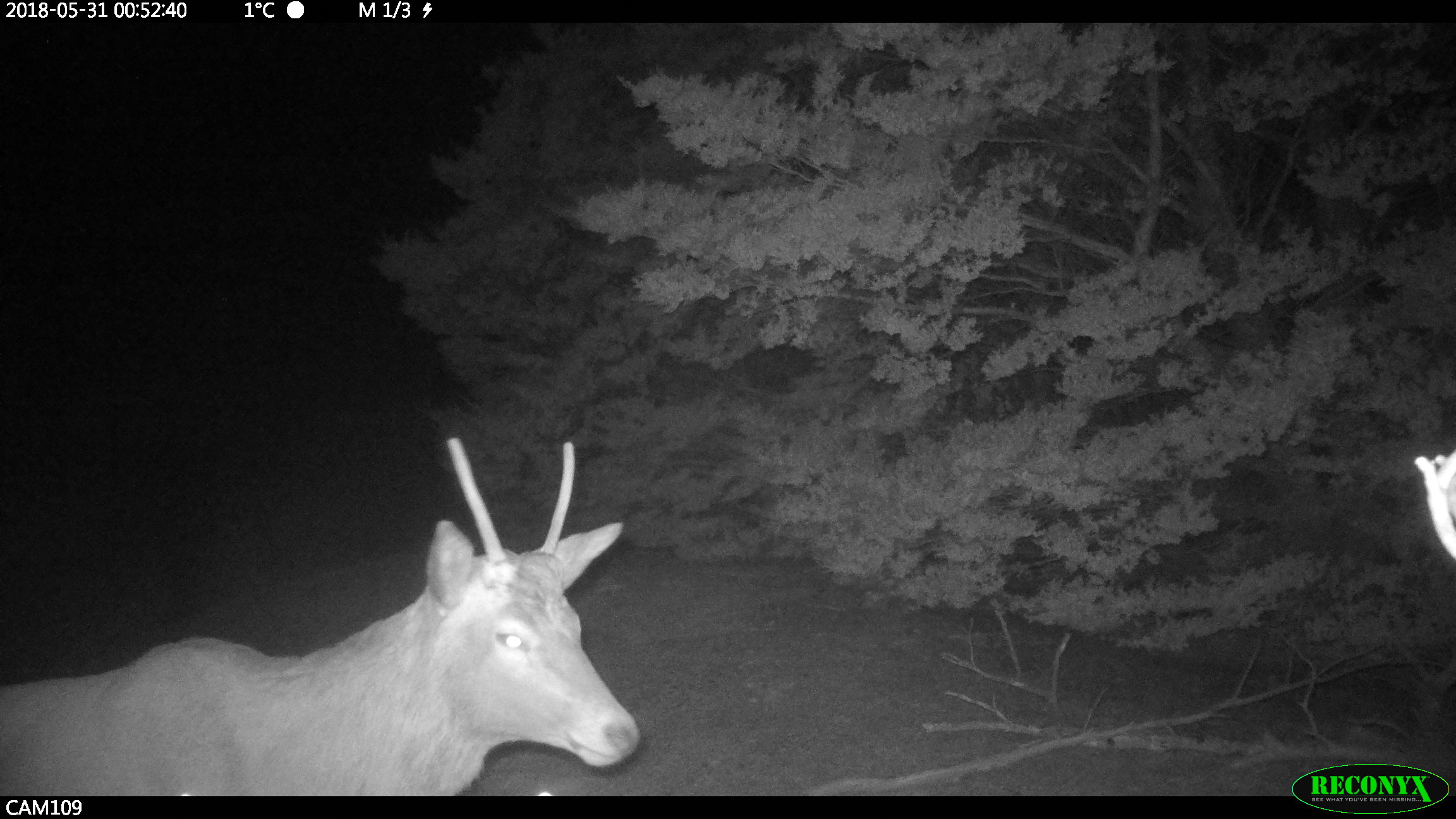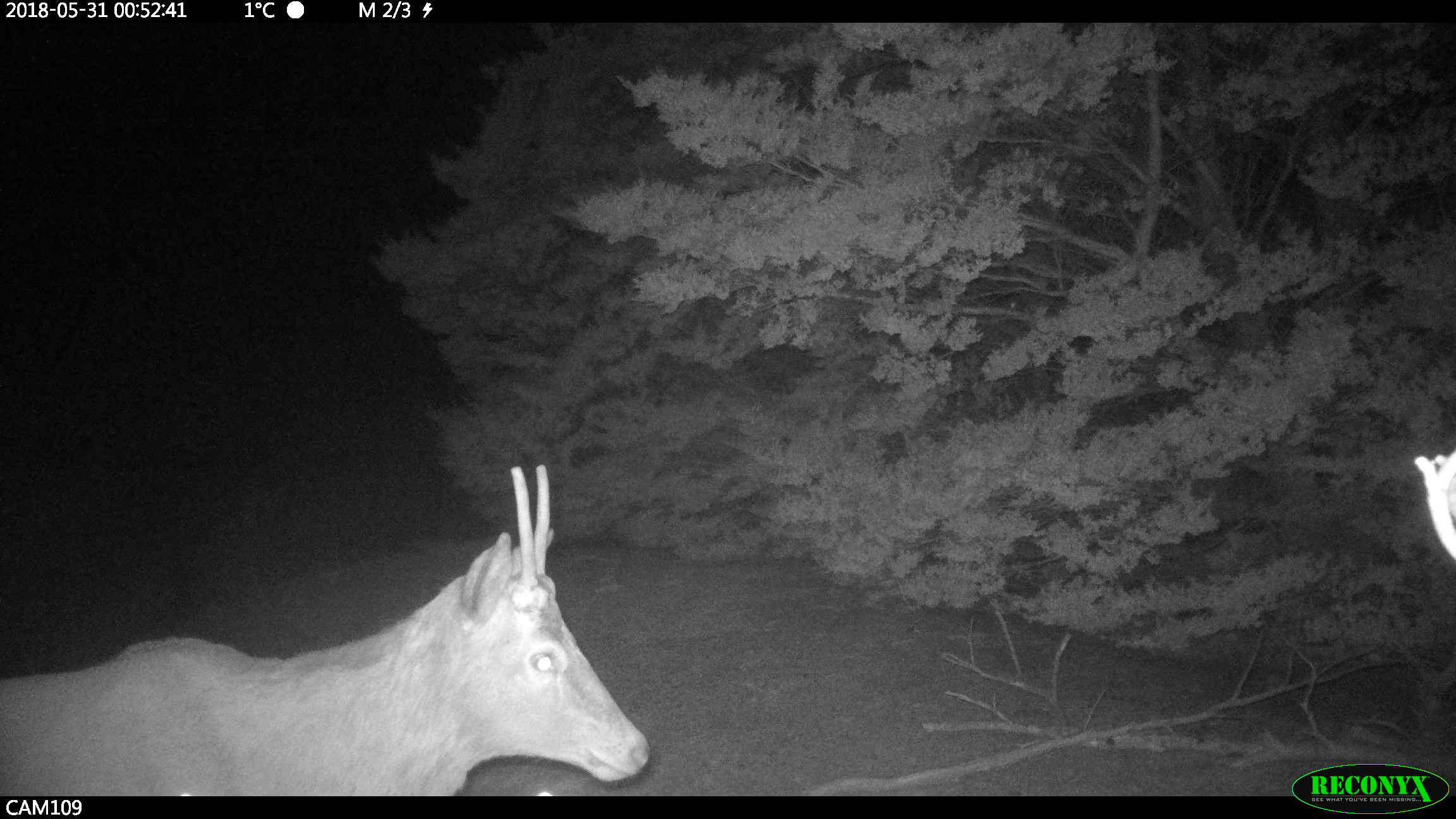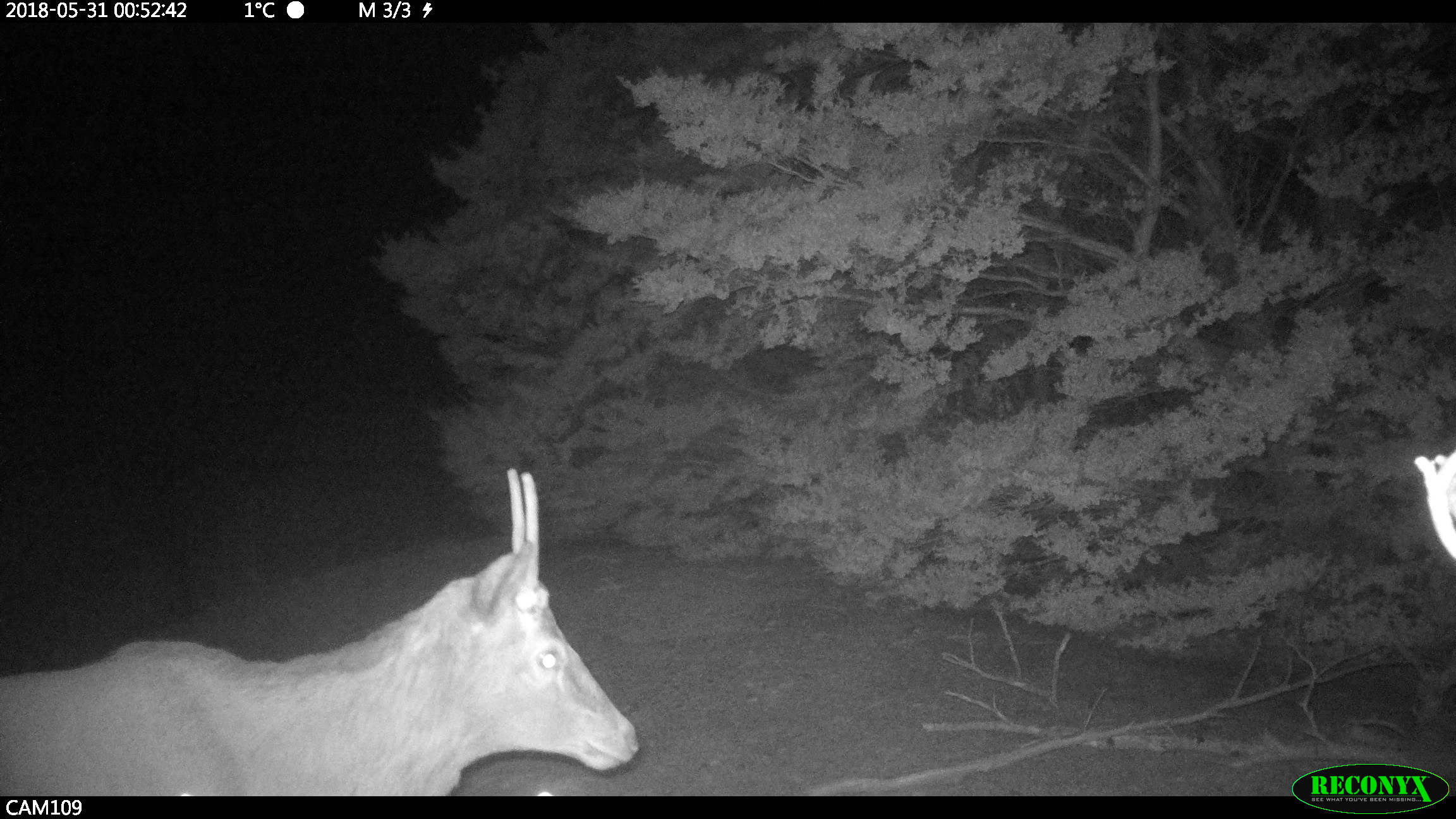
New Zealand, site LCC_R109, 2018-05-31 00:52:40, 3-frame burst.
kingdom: Animalia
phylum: Chordata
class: Mammalia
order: Artiodactyla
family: Cervidae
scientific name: Cervidae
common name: deer